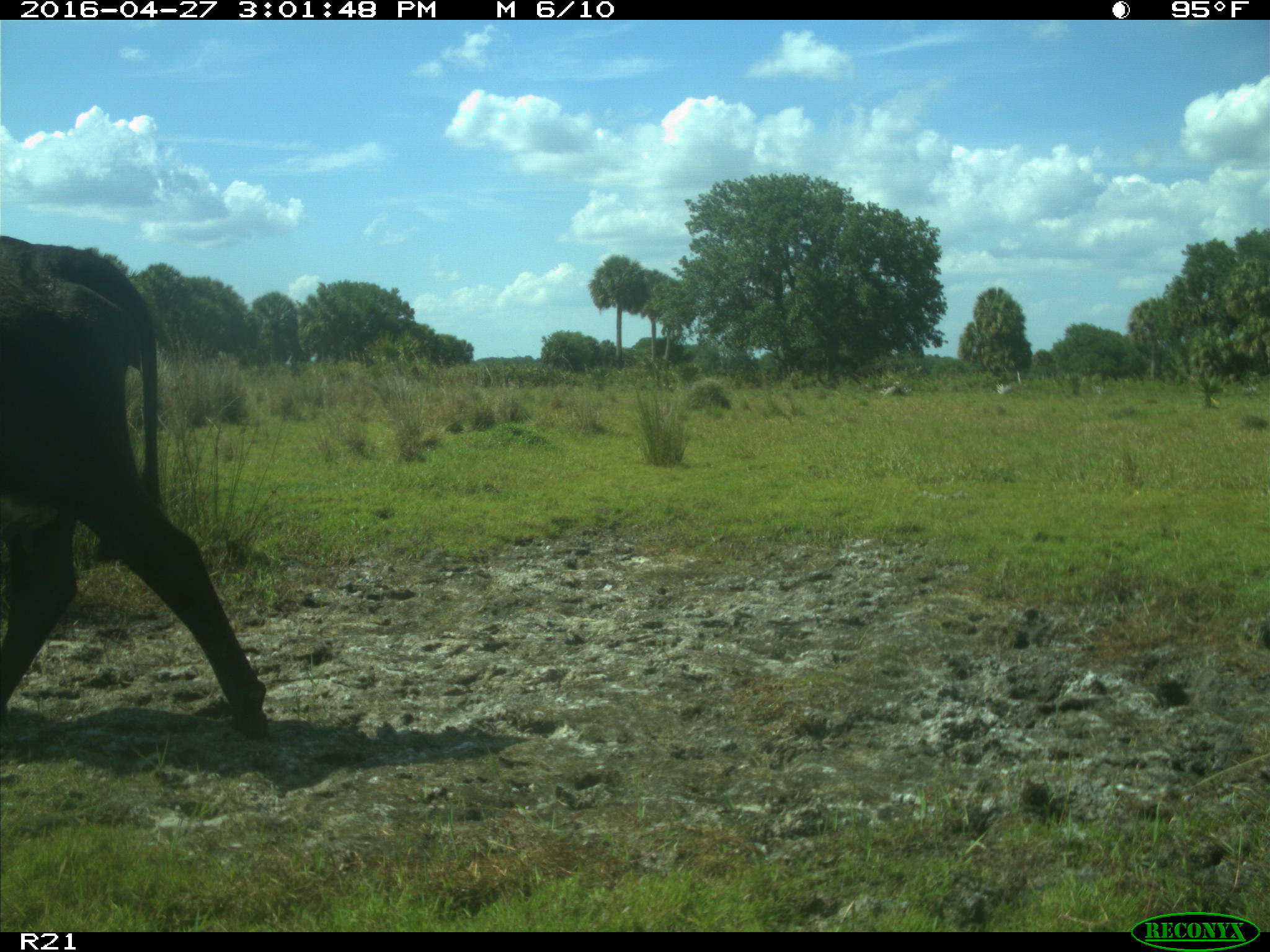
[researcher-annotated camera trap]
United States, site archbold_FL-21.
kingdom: Animalia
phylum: Chordata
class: Mammalia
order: Artiodactyla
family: Bovidae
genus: Bos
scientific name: Bos taurus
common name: domestic cow